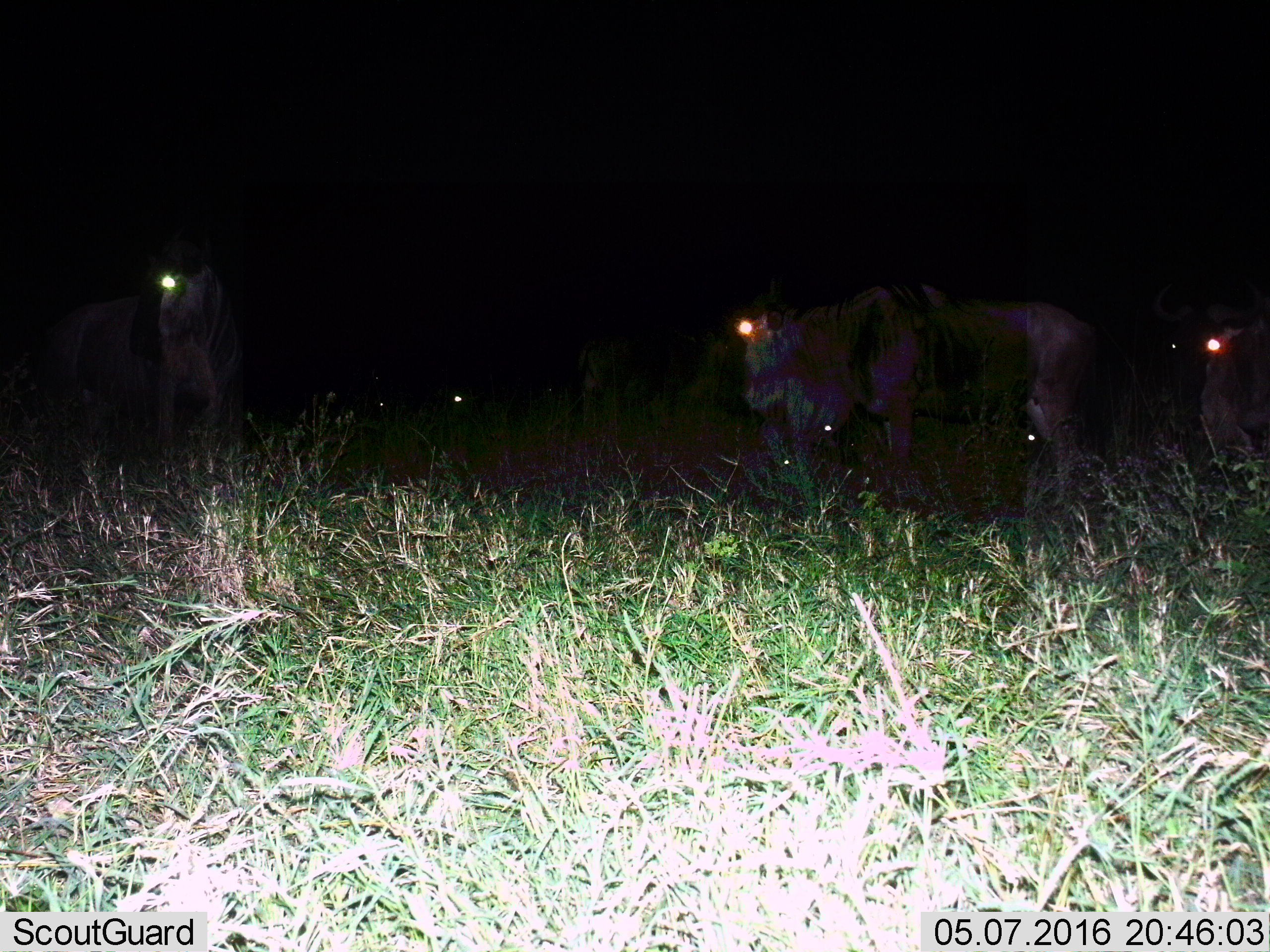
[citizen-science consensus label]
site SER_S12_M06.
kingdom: Animalia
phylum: Chordata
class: Mammalia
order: Artiodactyla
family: Bovidae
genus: Connochaetes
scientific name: Connochaetes taurinus taurinus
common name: blue wildebeest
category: wildebeestblue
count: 3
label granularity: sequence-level